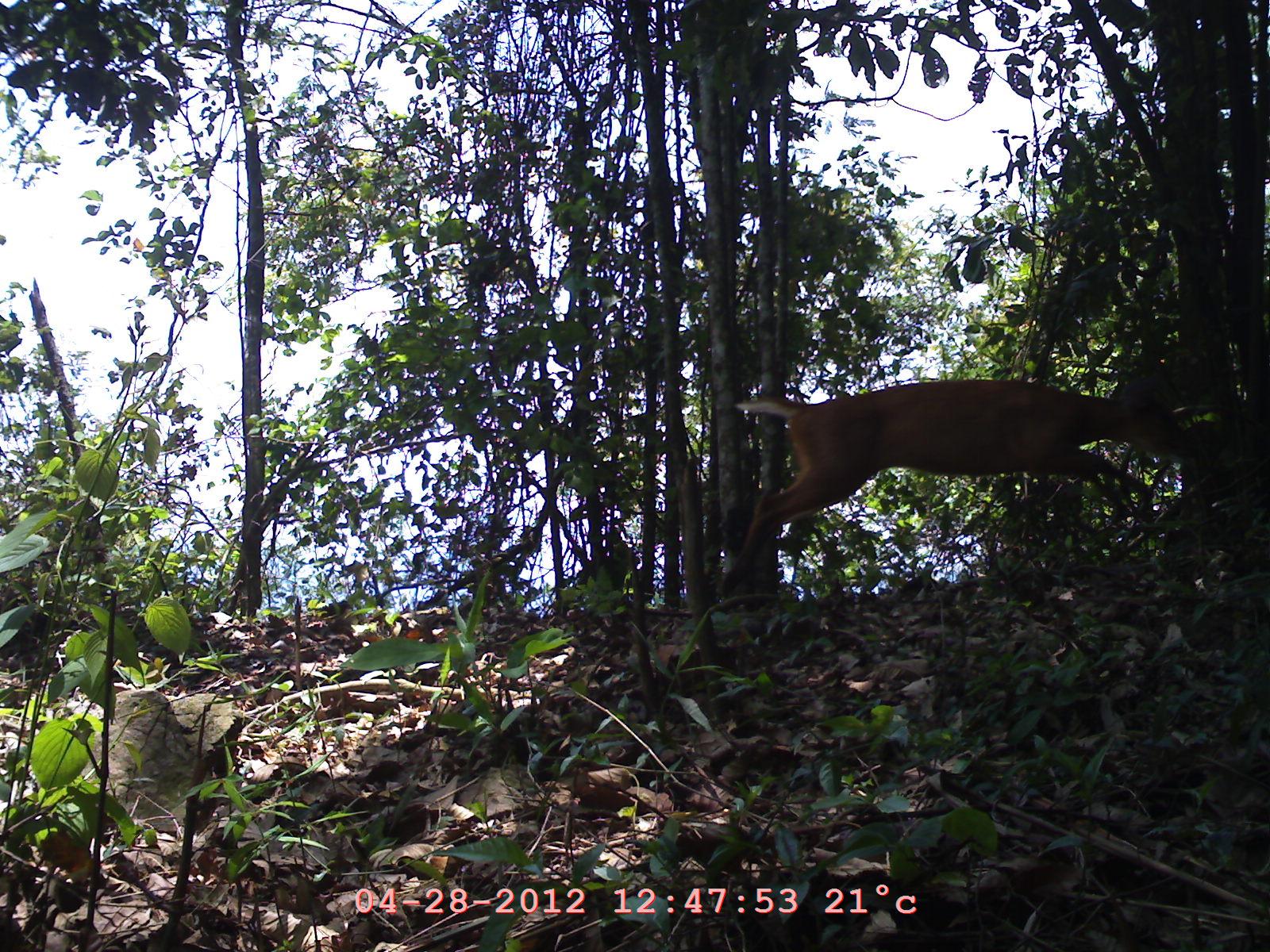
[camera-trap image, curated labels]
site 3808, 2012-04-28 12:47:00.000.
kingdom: Animalia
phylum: Chordata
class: Mammalia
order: Artiodactyla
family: Cervidae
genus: Muntiacus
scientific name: Muntiacus muntjak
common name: southern red muntjac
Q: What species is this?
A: Muntiacus muntjak (southern red muntjac).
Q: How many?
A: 1.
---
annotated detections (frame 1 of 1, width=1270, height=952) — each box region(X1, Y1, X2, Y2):
muntiacus muntjak: region(714, 370, 1201, 596)